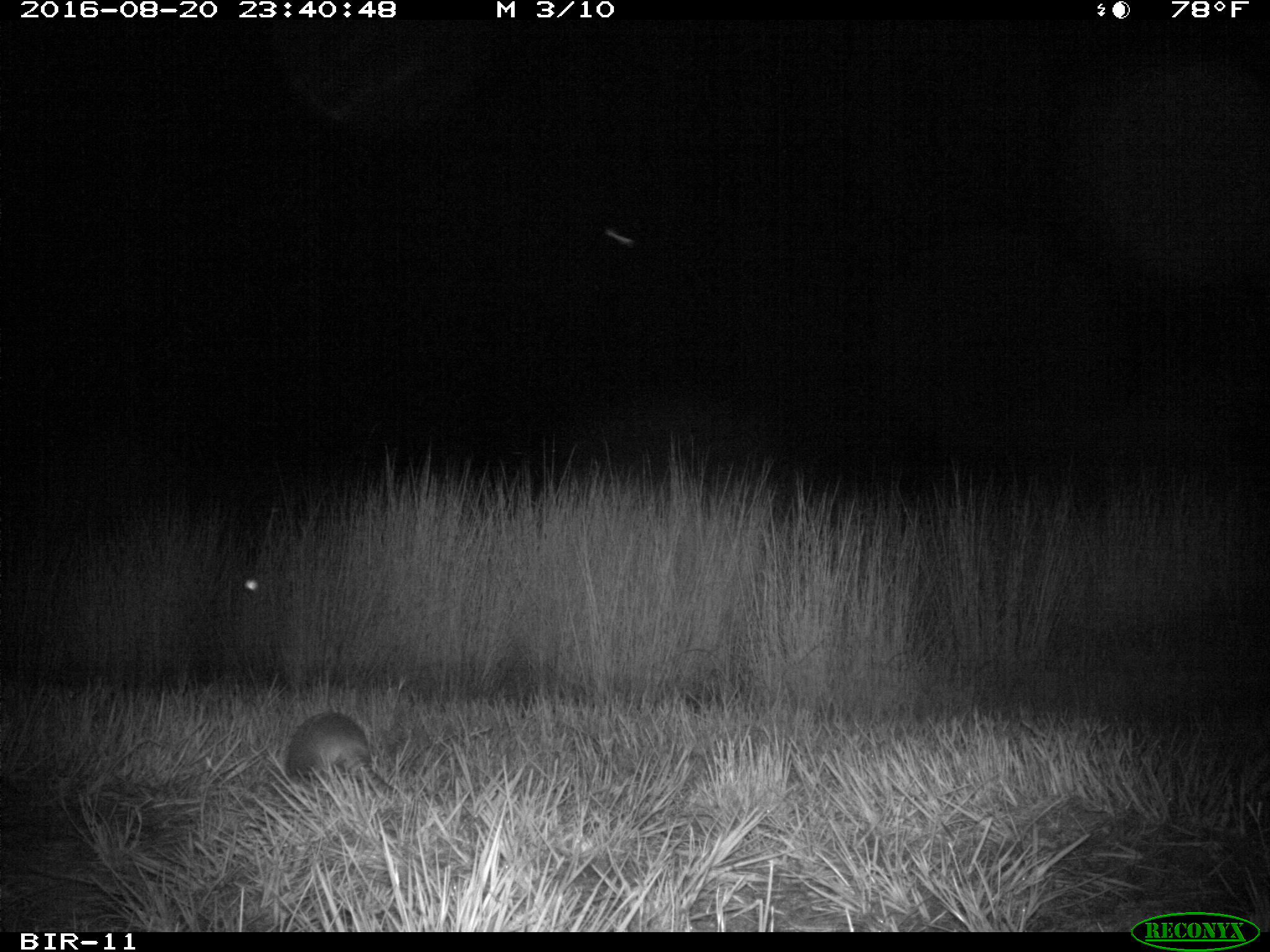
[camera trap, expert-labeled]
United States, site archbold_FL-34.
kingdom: Animalia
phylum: Chordata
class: Mammalia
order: Cingulata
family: Dasypodidae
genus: Dasypus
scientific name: Dasypus novemcinctus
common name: nine-banded armadillo